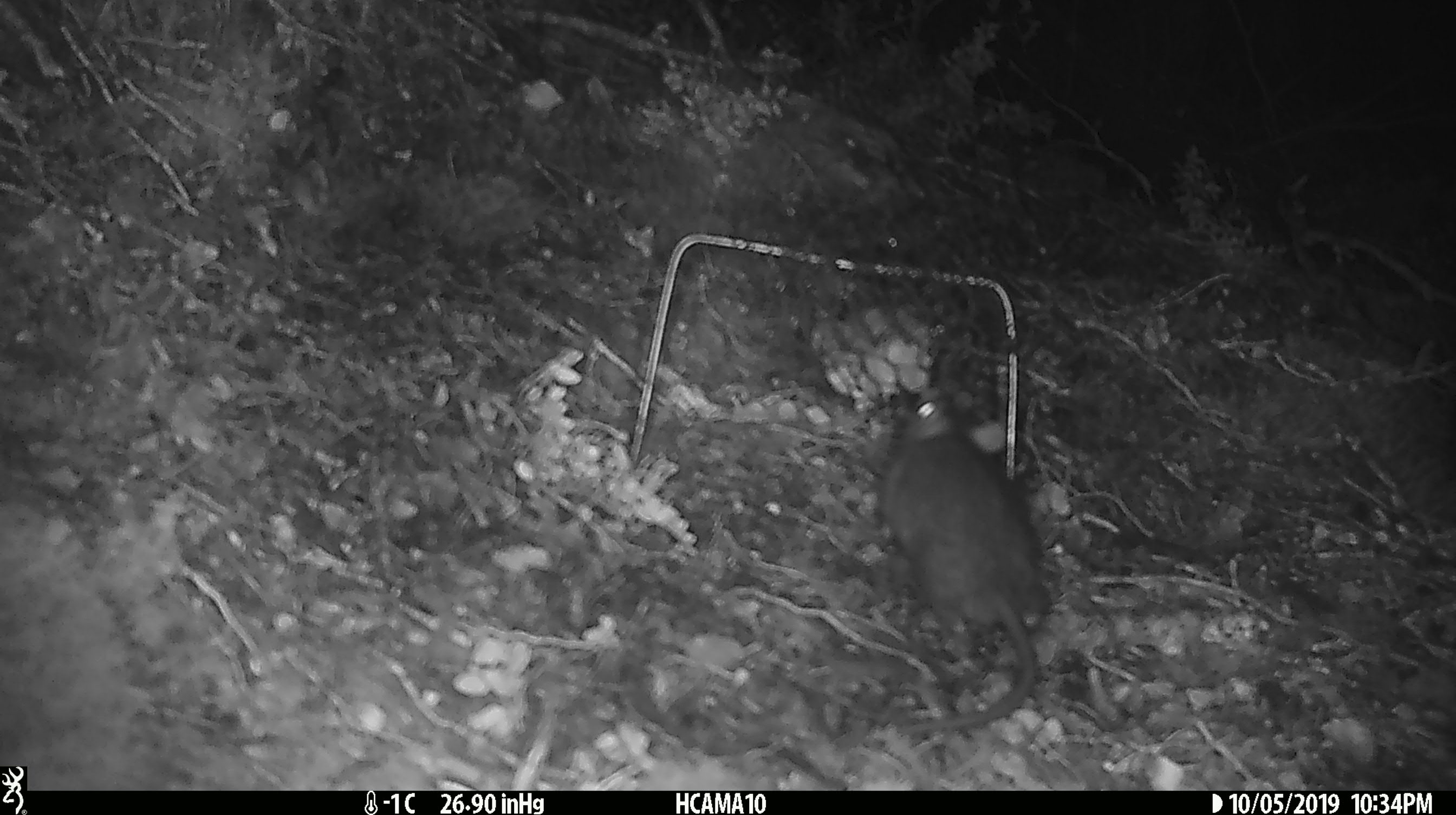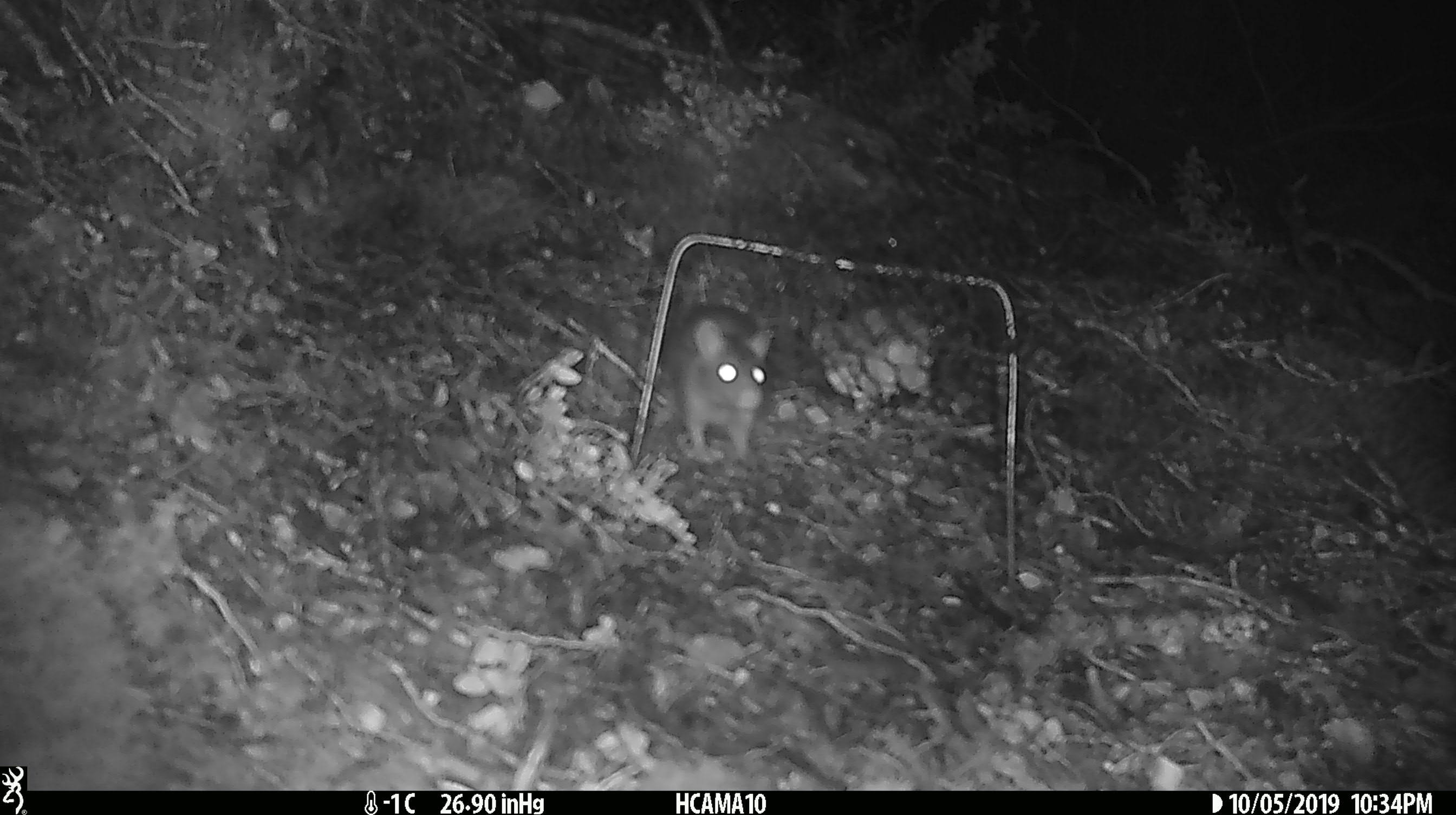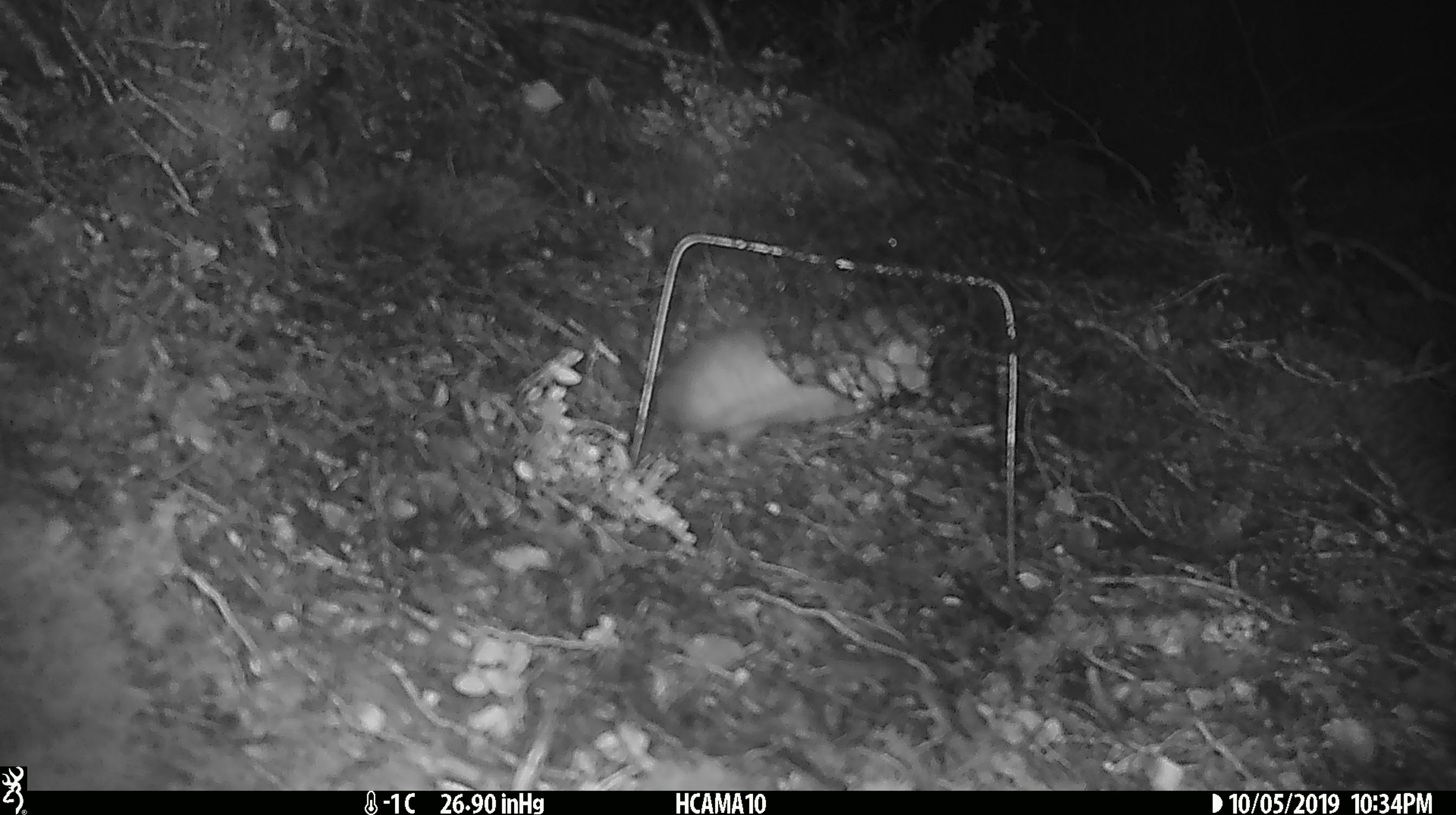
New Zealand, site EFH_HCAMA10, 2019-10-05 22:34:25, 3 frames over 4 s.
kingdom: Animalia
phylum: Chordata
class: Mammalia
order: Rodentia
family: Muridae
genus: Rattus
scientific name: Rattus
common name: rat